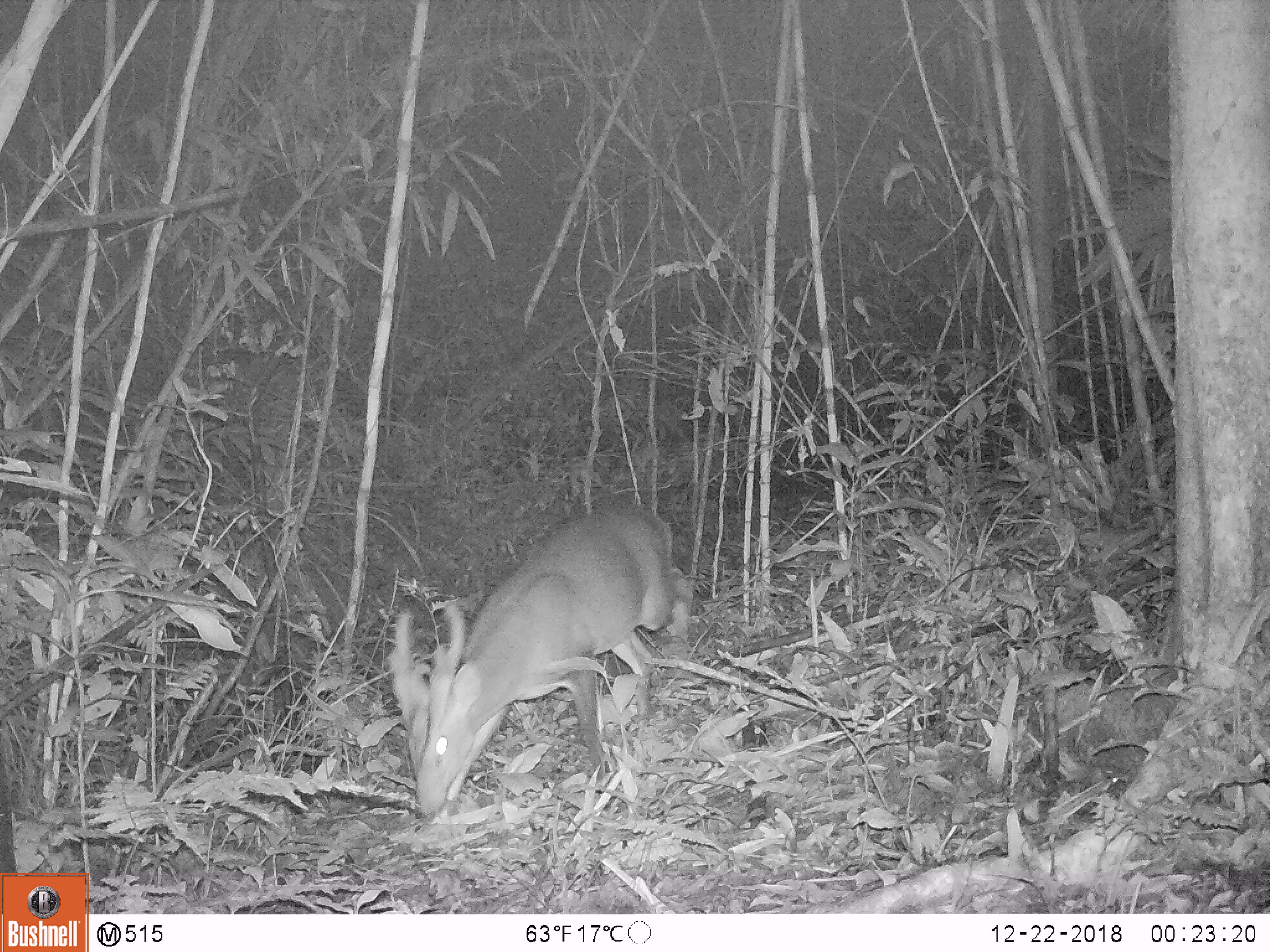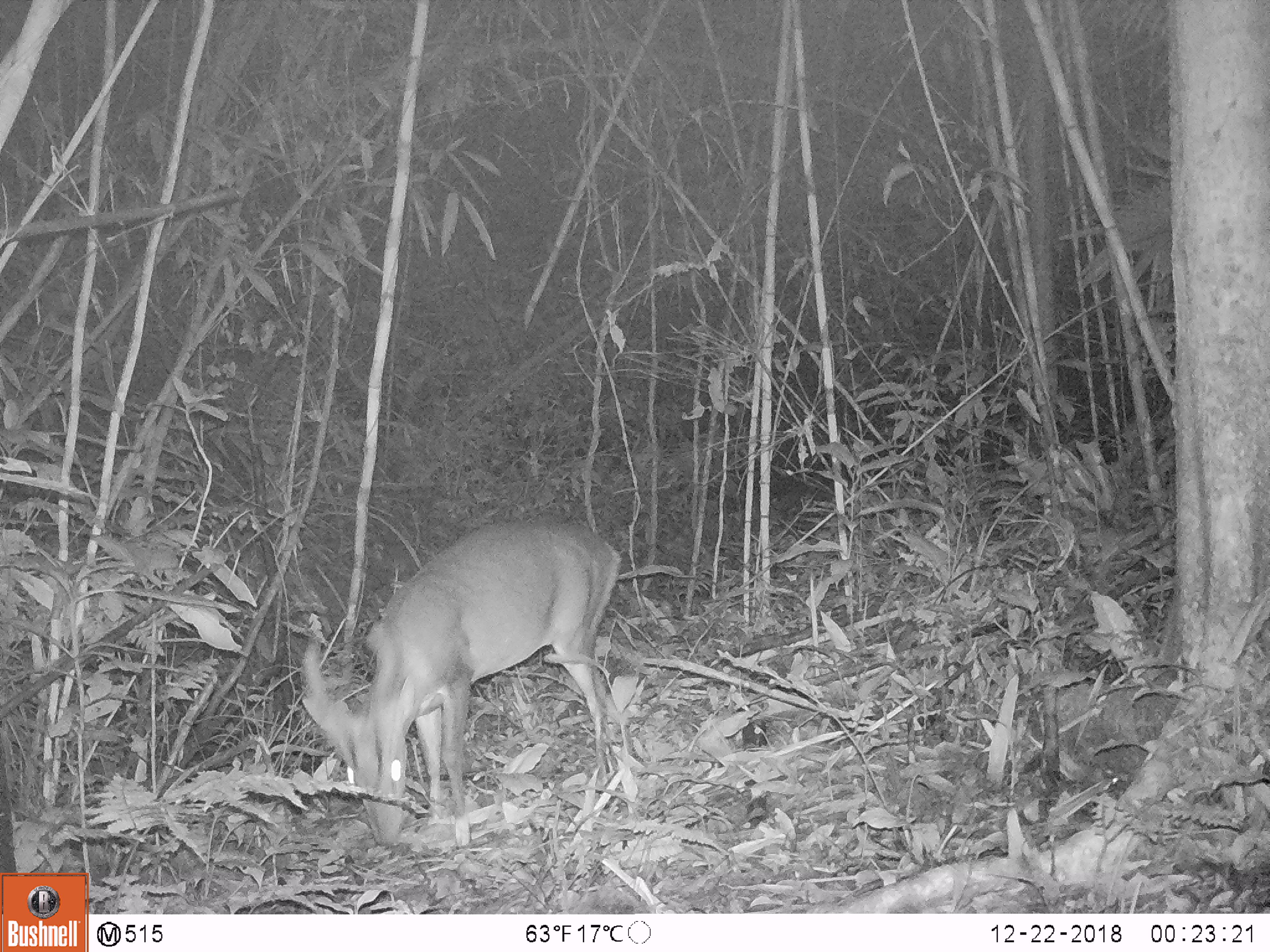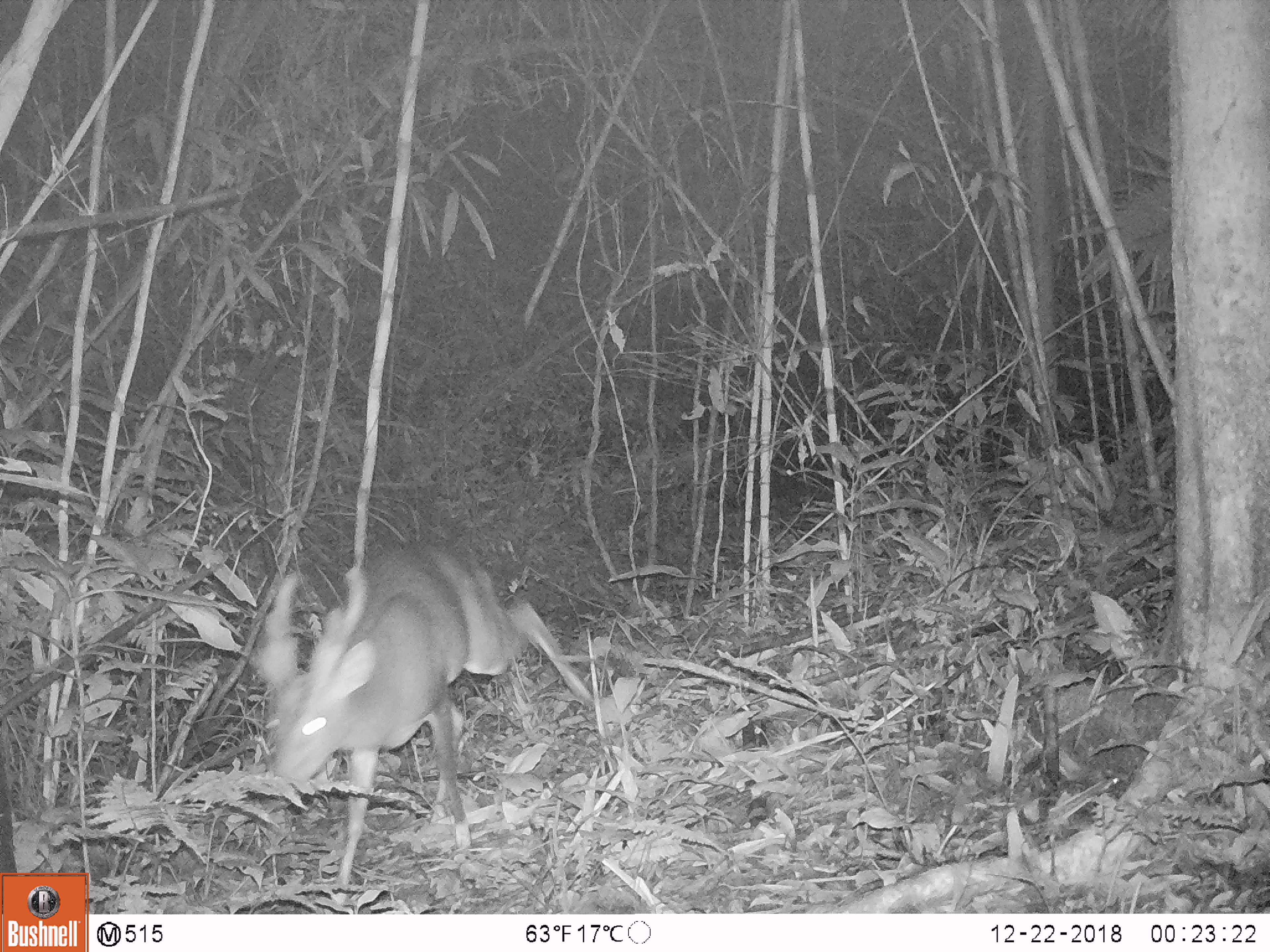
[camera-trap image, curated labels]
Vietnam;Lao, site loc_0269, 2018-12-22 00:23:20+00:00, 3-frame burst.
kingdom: Animalia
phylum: Chordata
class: Mammalia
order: Artiodactyla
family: Cervidae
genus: Muntiacus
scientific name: Muntiacus vuquangensis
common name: large-antlered muntjac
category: large antlered muntjac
Large antlered muntjac (large-antlered muntjac) (Muntiacus vuquangensis). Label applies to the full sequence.